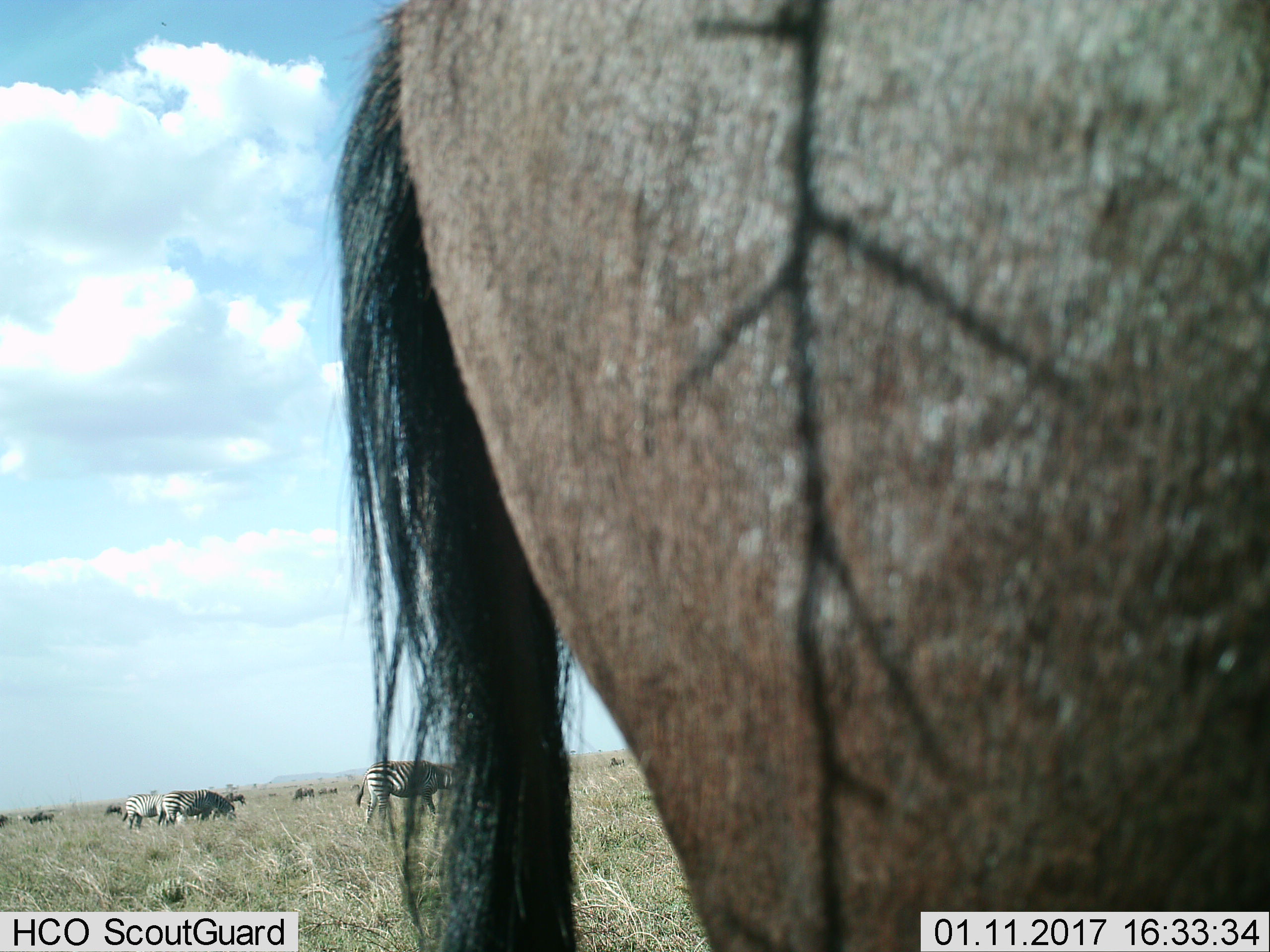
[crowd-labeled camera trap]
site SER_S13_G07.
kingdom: Animalia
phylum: Chordata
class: Mammalia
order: Artiodactyla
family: Bovidae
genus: Connochaetes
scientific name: Connochaetes taurinus taurinus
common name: blue wildebeest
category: wildebeestblue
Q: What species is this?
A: Wildebeestblue (blue wildebeest) (Connochaetes taurinus taurinus).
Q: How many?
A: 8.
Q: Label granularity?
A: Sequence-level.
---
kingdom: Animalia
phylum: Chordata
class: Mammalia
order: Perissodactyla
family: Equidae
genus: Equus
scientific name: Equus quagga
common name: plains zebra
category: zebraplains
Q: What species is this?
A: Zebraplains (plains zebra) (Equus quagga).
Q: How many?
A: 3.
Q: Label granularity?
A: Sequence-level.